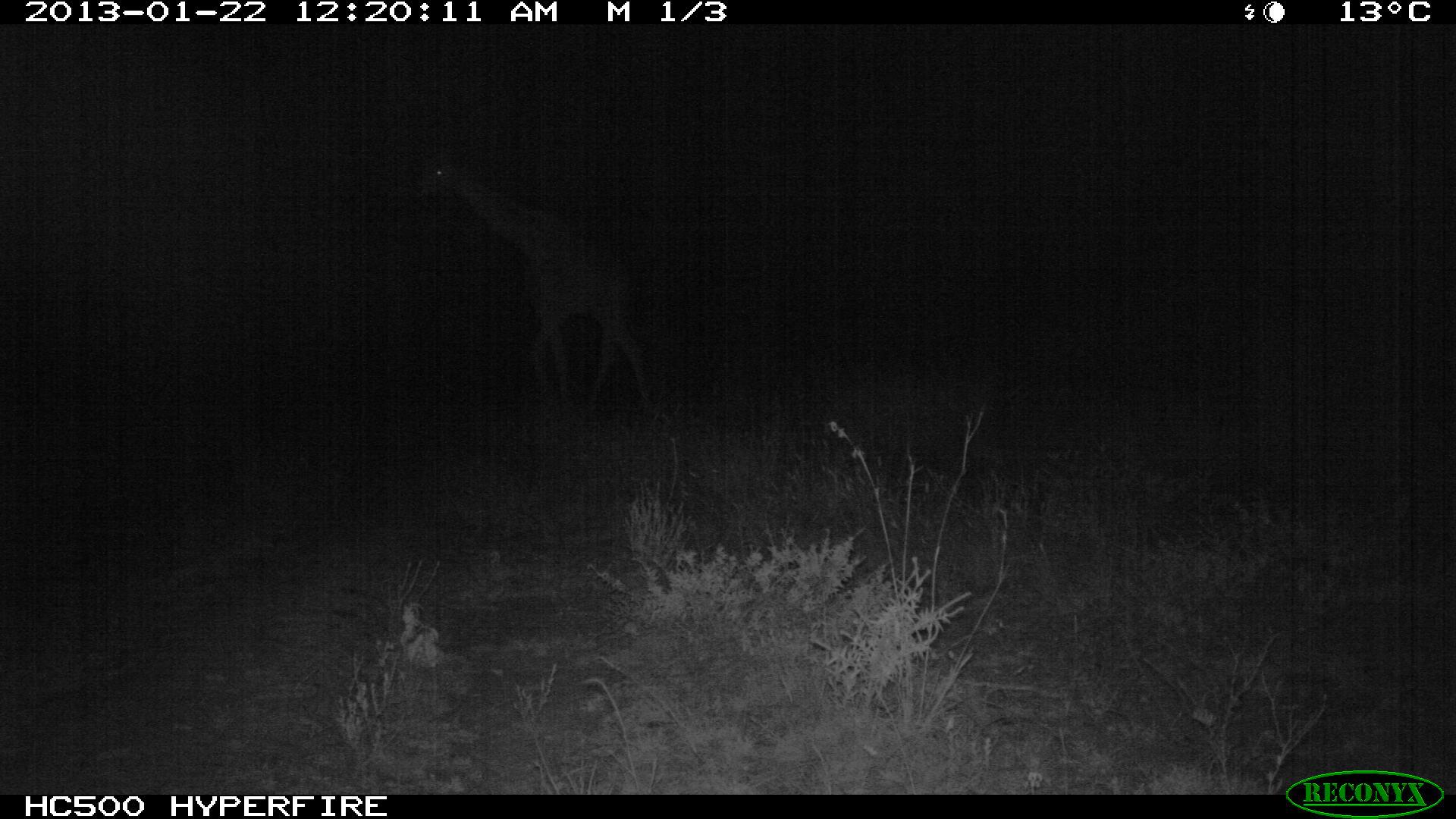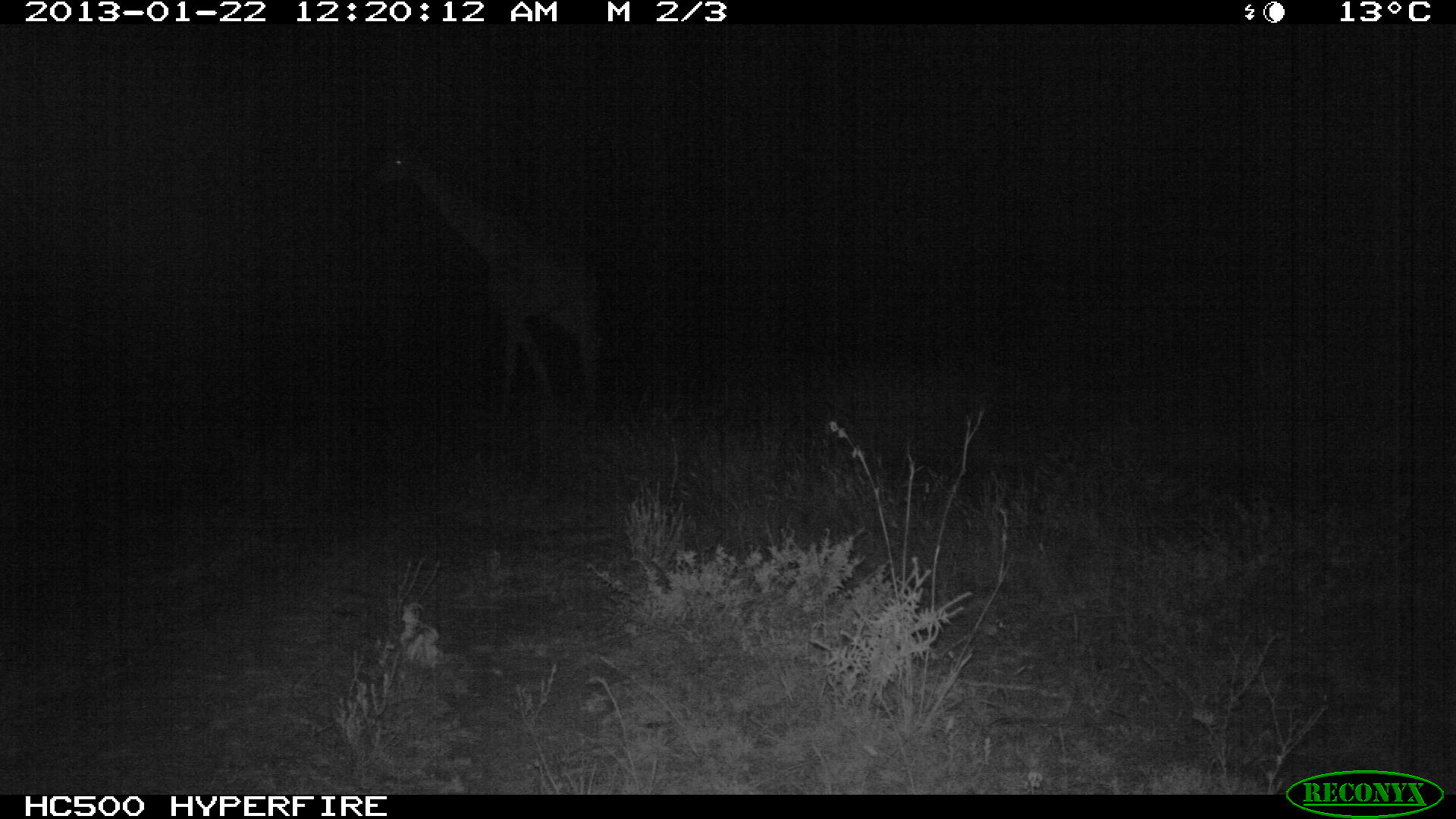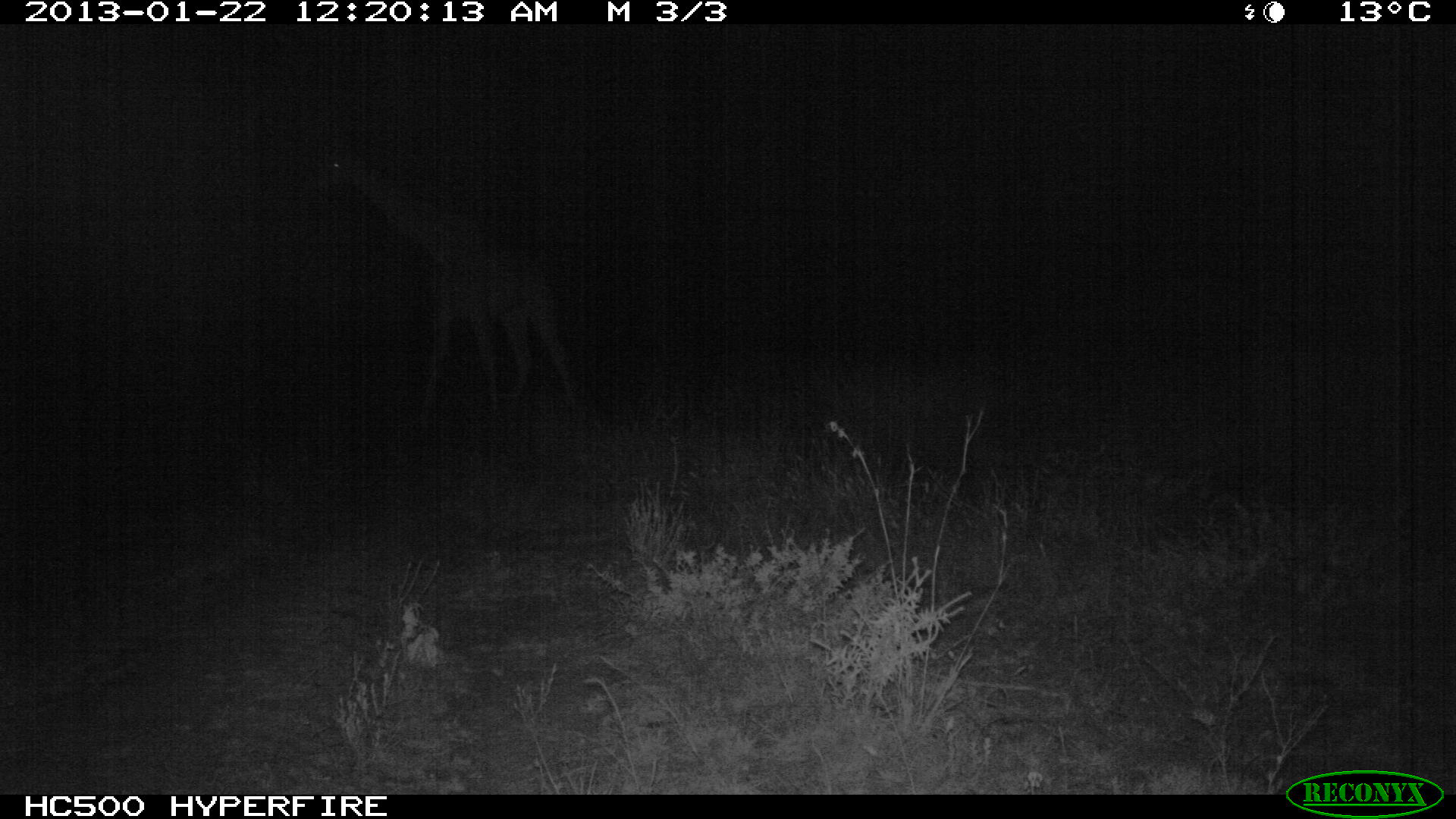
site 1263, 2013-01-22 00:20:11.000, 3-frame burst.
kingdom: Animalia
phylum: Chordata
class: Mammalia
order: Artiodactyla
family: Giraffidae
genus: Giraffa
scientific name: Giraffa camelopardalis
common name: giraffe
Giraffa camelopardalis (giraffe), count 1.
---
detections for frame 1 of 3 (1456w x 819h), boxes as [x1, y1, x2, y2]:
giraffa camelopardalis: [416, 128, 655, 429]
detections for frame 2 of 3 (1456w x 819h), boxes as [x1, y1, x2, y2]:
giraffa camelopardalis: [365, 129, 611, 424]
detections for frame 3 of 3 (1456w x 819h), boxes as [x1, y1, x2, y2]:
giraffa camelopardalis: [319, 124, 589, 432]